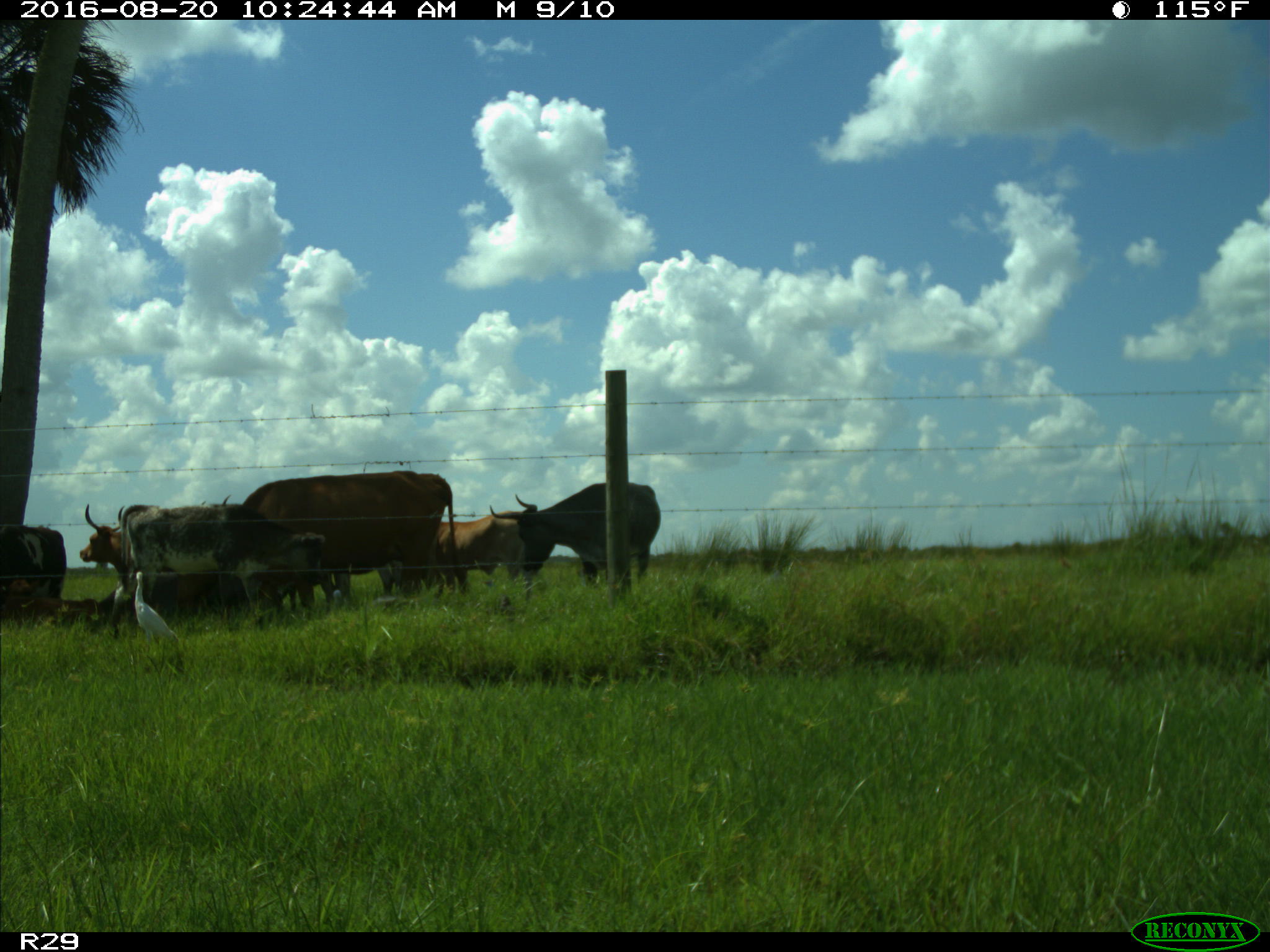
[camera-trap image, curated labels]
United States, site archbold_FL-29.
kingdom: Animalia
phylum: Chordata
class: Mammalia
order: Artiodactyla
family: Bovidae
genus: Bos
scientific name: Bos taurus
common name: domestic cow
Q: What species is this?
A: Bos taurus (domestic cow).